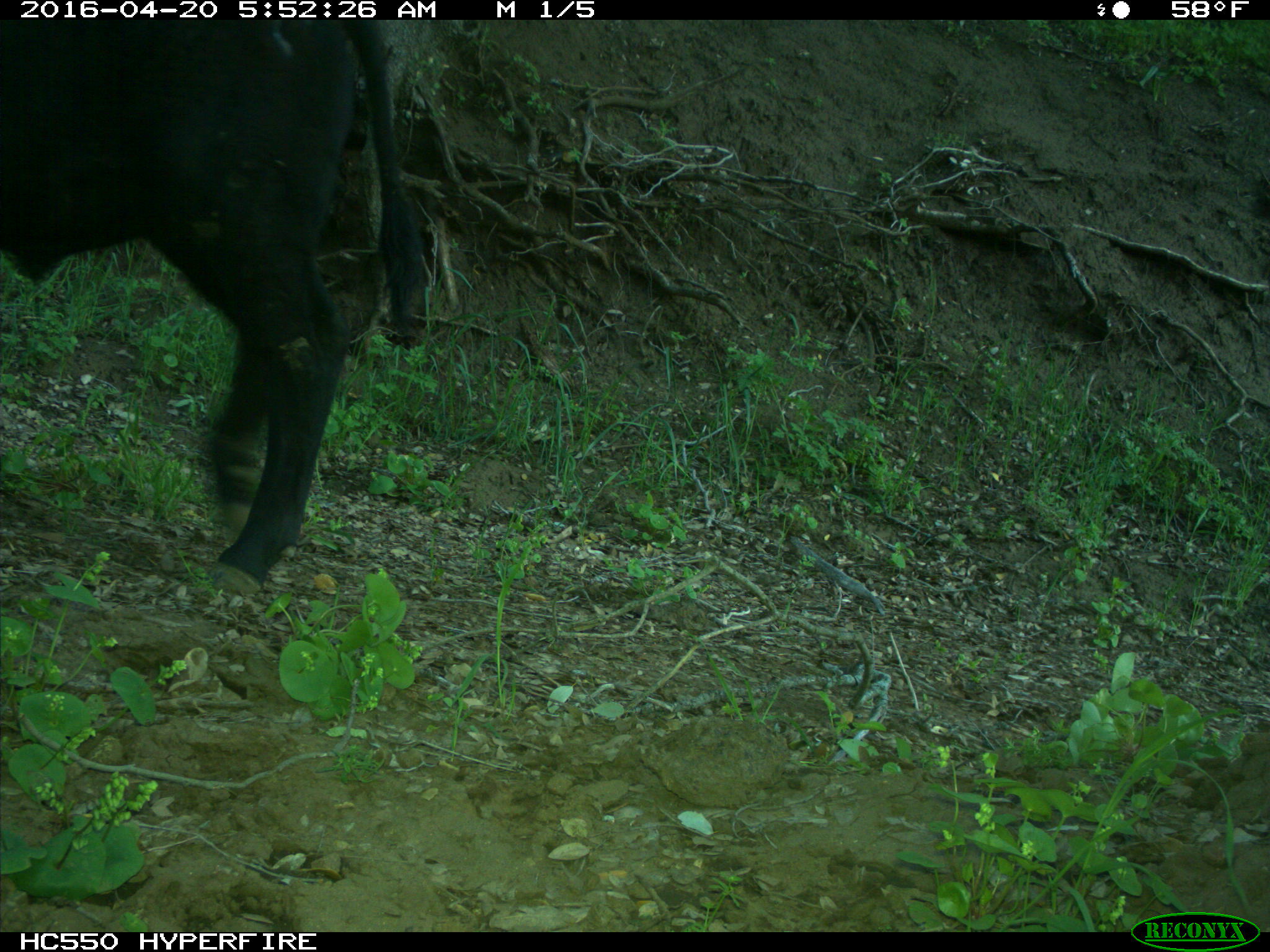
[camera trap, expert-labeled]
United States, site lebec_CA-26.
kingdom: Animalia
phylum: Chordata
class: Mammalia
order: Artiodactyla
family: Bovidae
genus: Bos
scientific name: Bos taurus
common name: domestic cow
Bos taurus (domestic cow).